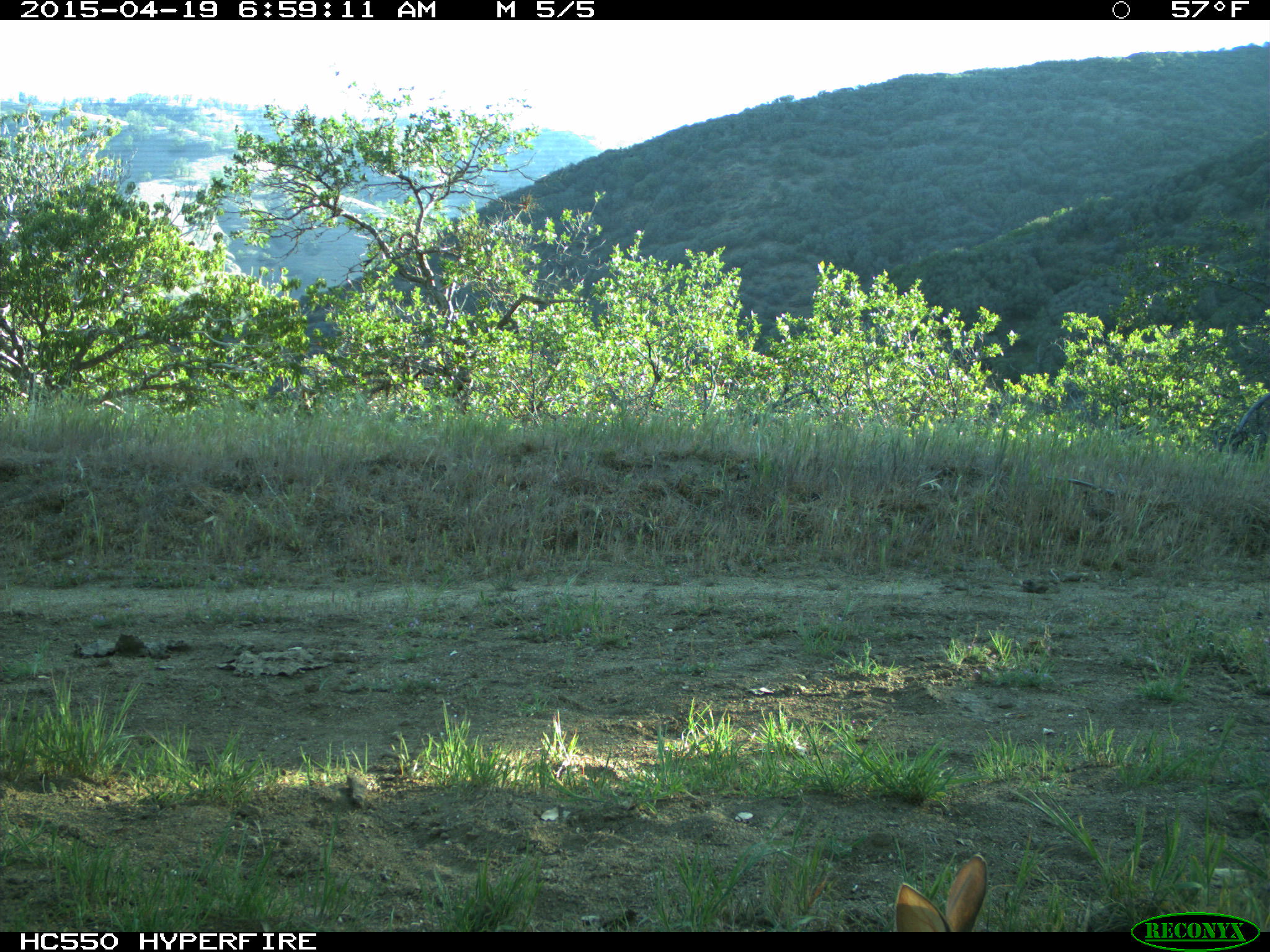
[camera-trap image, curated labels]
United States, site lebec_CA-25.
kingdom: Animalia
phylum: Chordata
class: Mammalia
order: Lagomorpha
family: Leporidae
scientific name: Leporidae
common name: rabbits and hares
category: unidentified rabbit